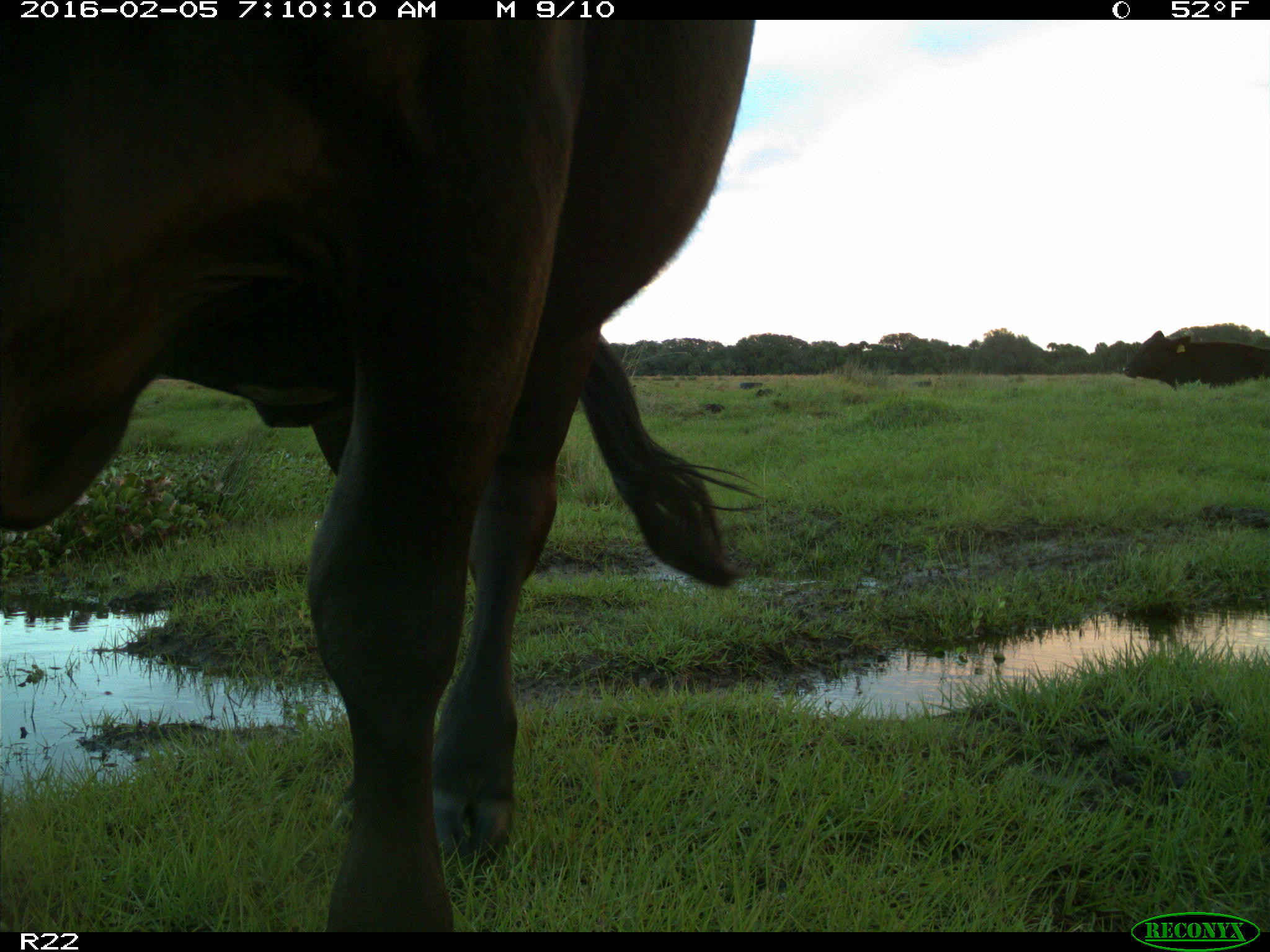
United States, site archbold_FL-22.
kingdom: Animalia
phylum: Chordata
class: Mammalia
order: Artiodactyla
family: Bovidae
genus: Bos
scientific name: Bos taurus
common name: domestic cow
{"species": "Bos taurus (domestic cow)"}